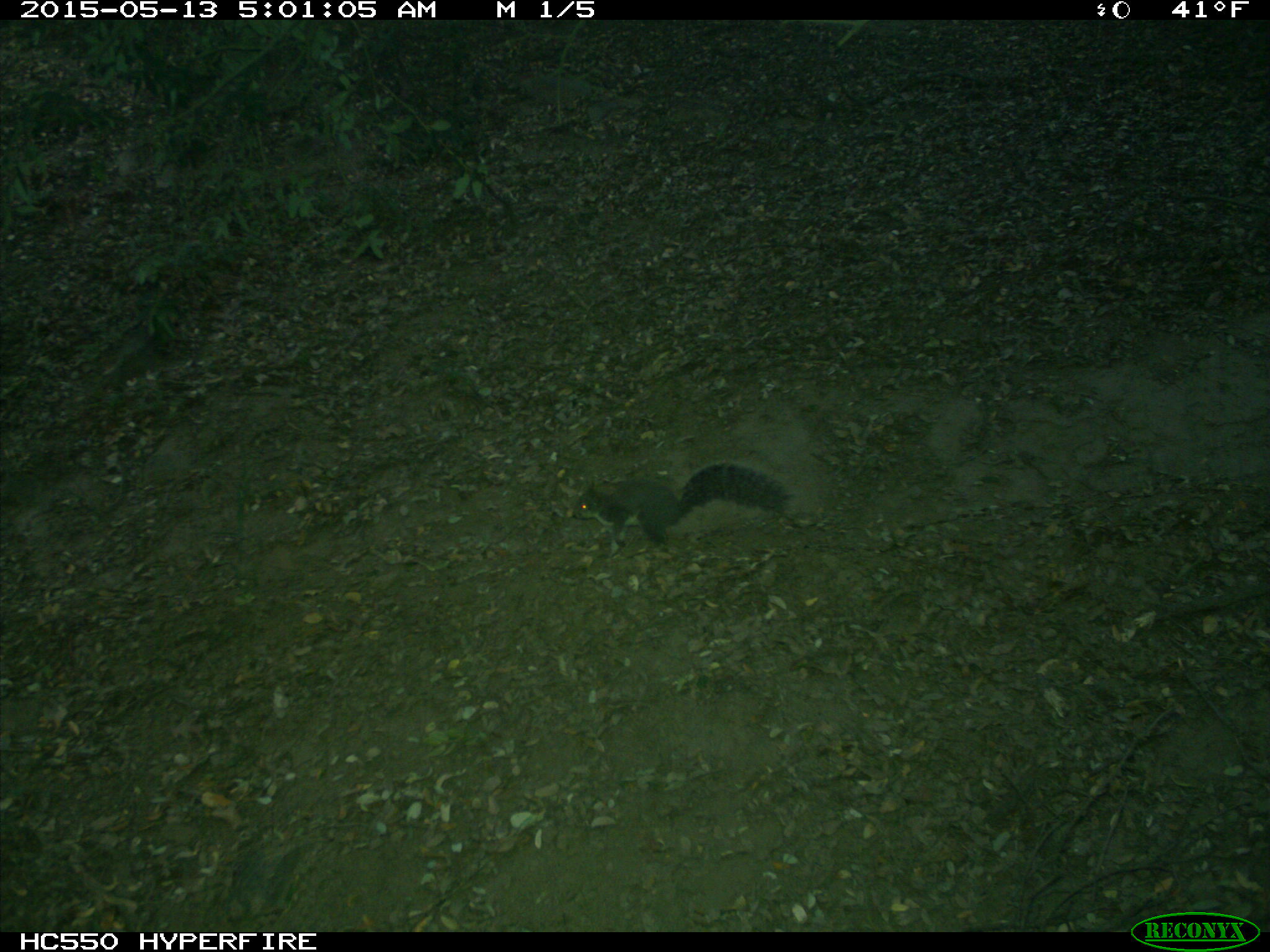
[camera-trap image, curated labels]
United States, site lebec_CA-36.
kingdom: Animalia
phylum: Chordata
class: Mammalia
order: Rodentia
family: Sciuridae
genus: Sciurus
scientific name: Sciurus carolinensis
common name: eastern gray squirrel